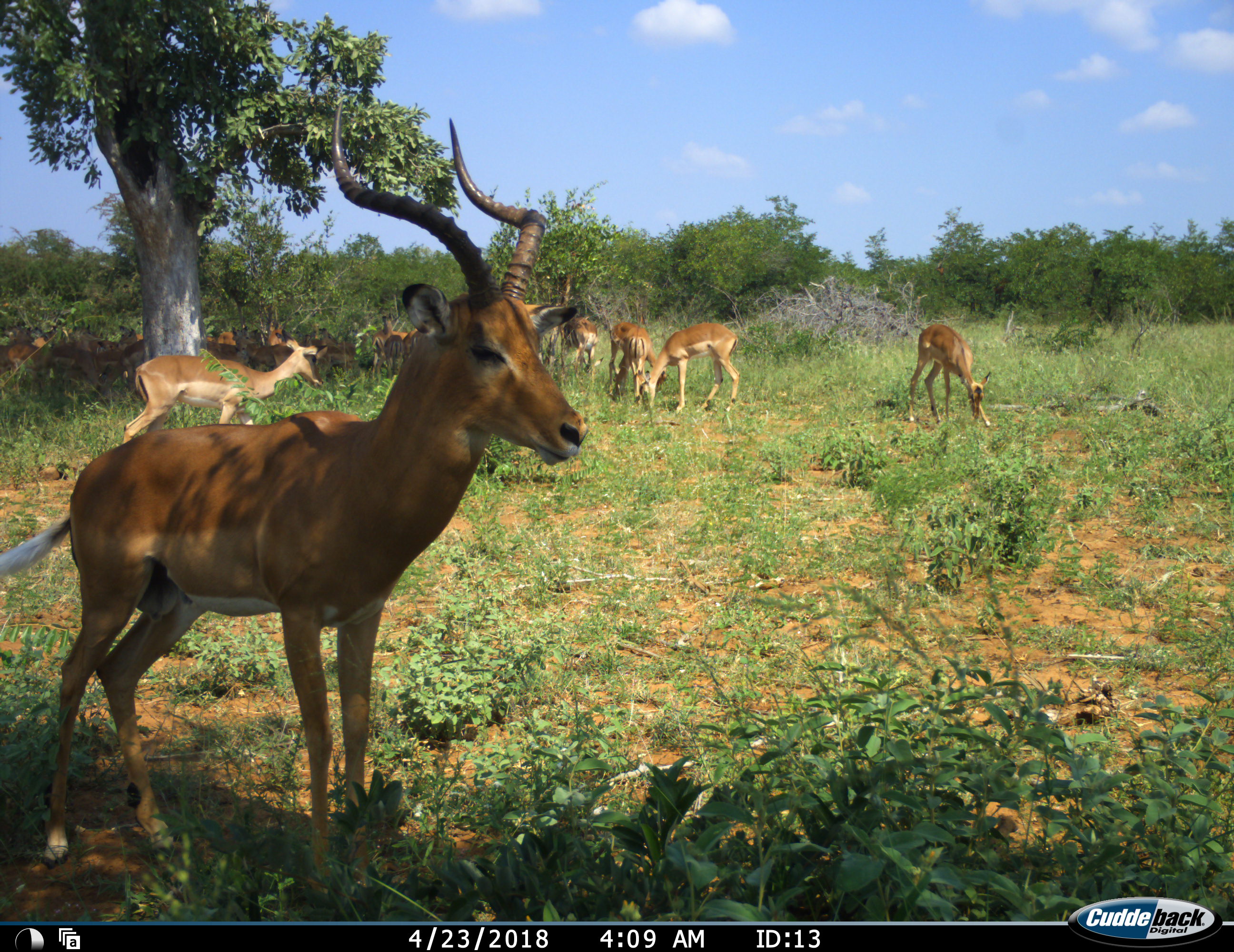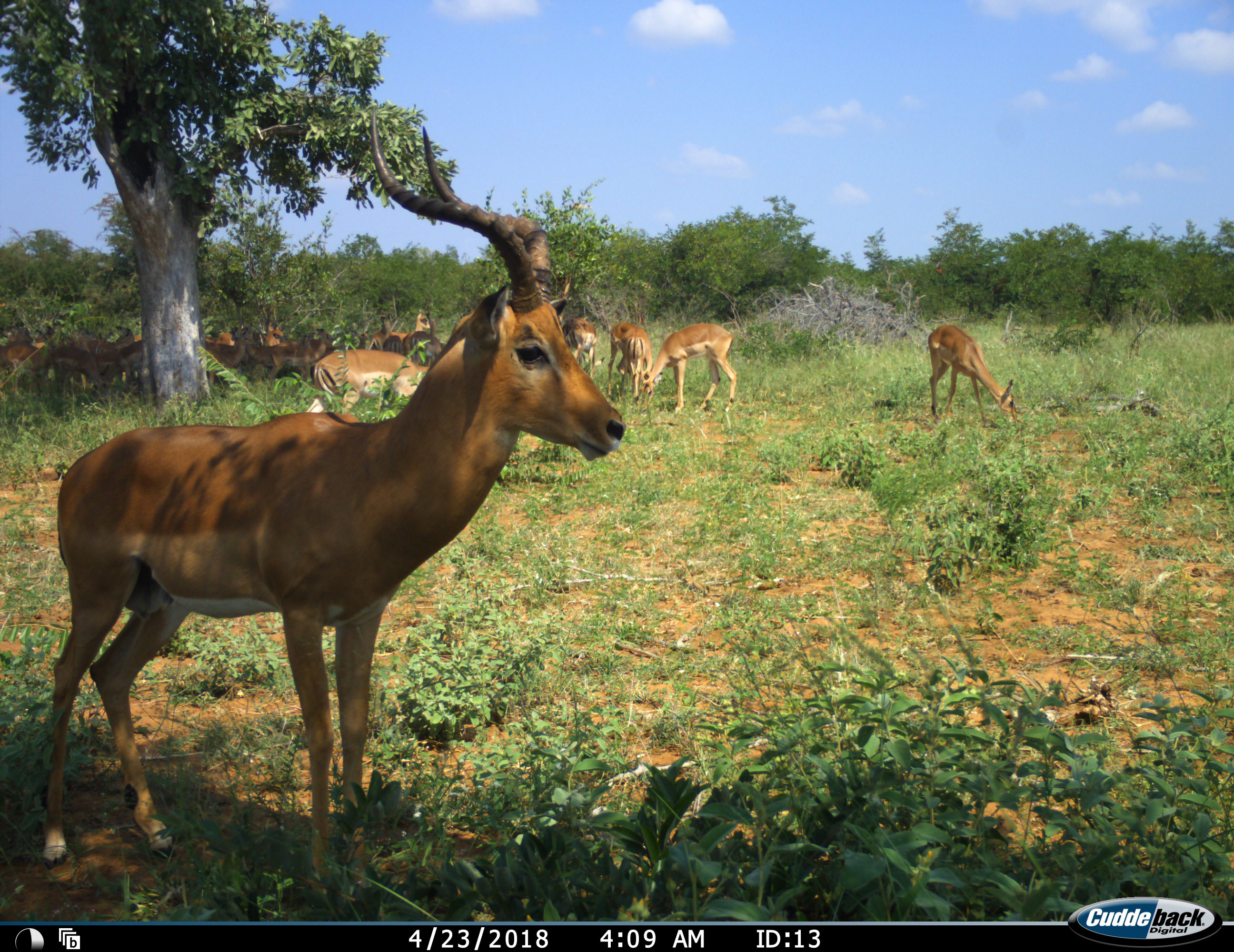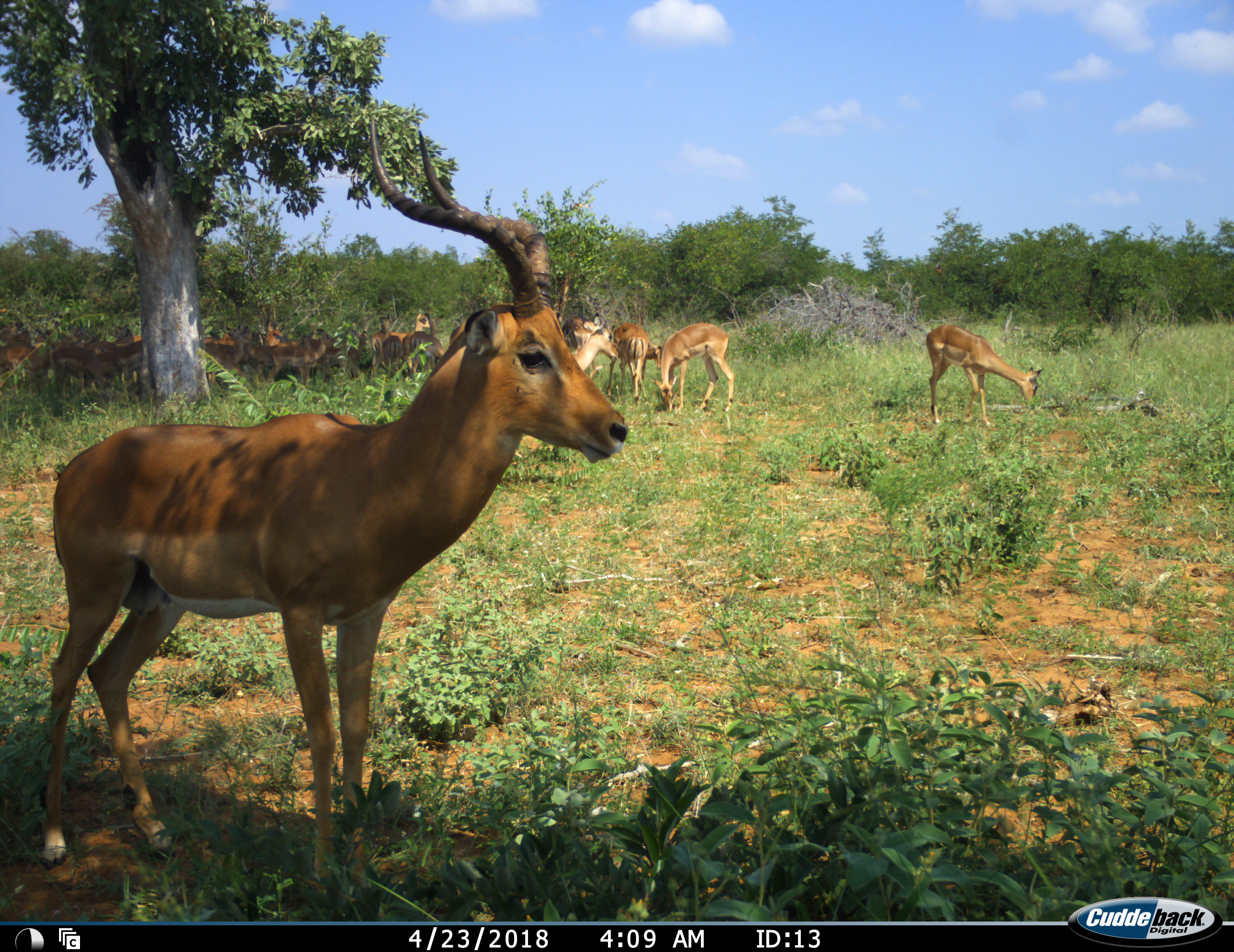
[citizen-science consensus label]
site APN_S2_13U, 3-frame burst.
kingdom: Animalia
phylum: Chordata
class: Mammalia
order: Artiodactyla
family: Bovidae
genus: Aepyceros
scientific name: Aepyceros melampus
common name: impala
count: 11-50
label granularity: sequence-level